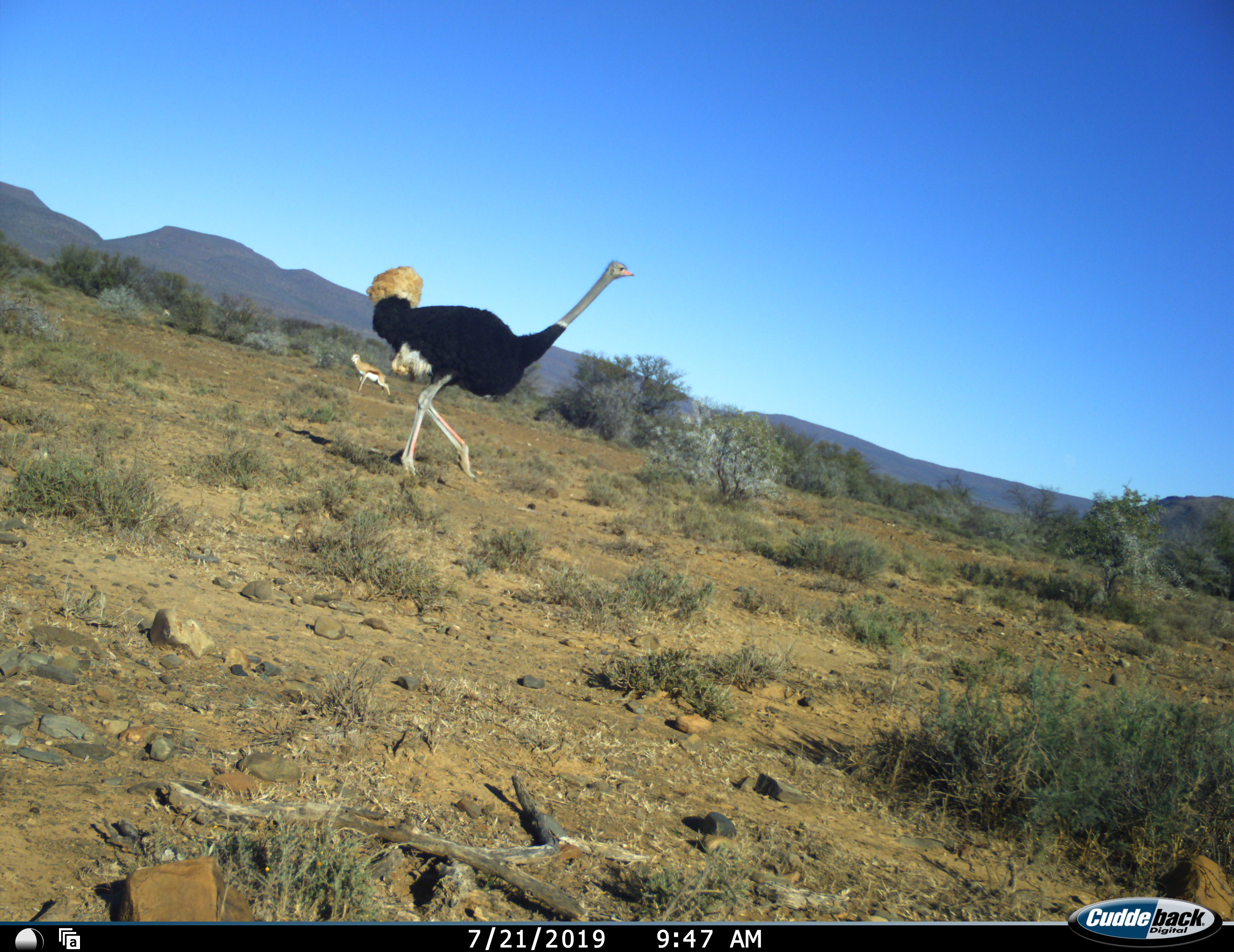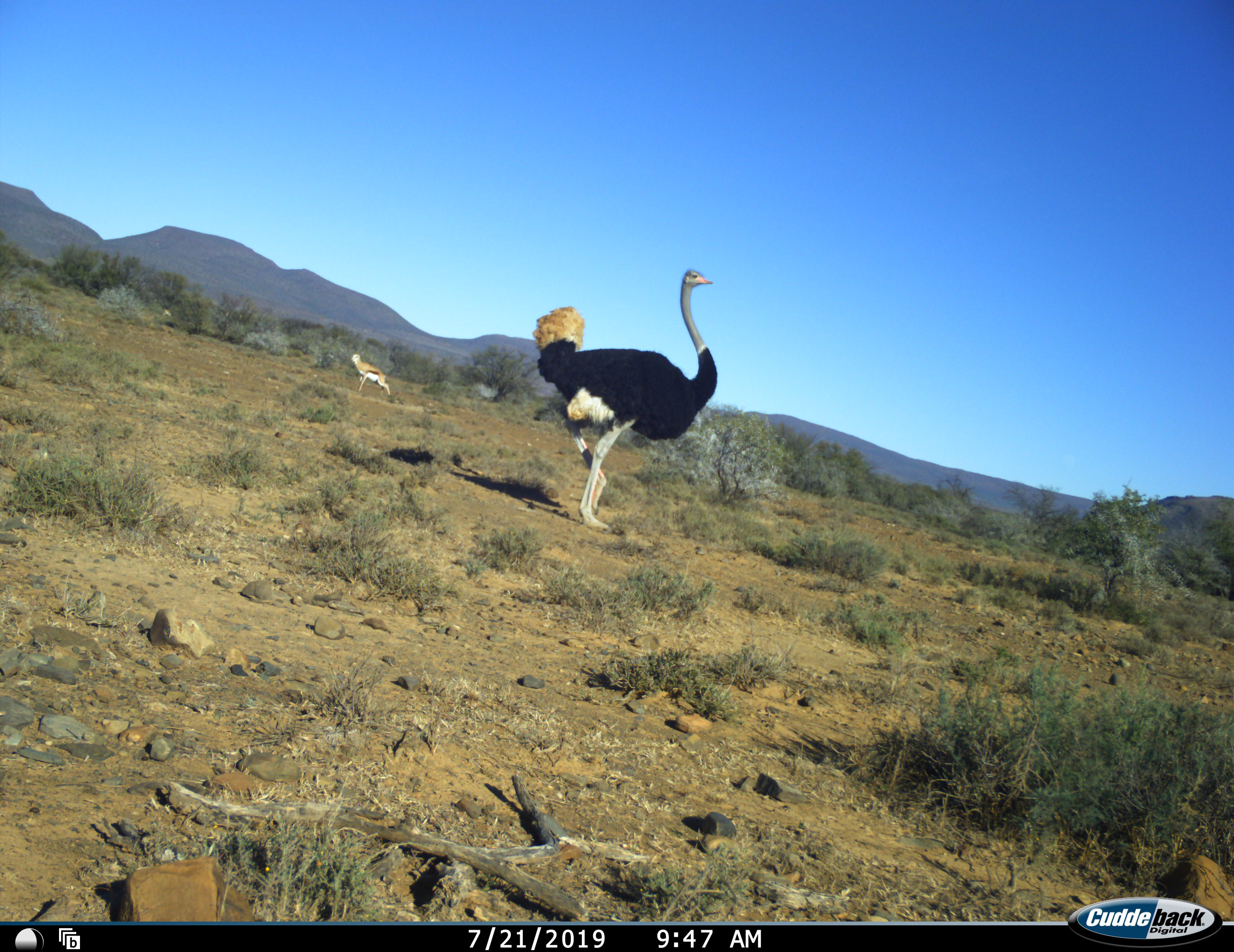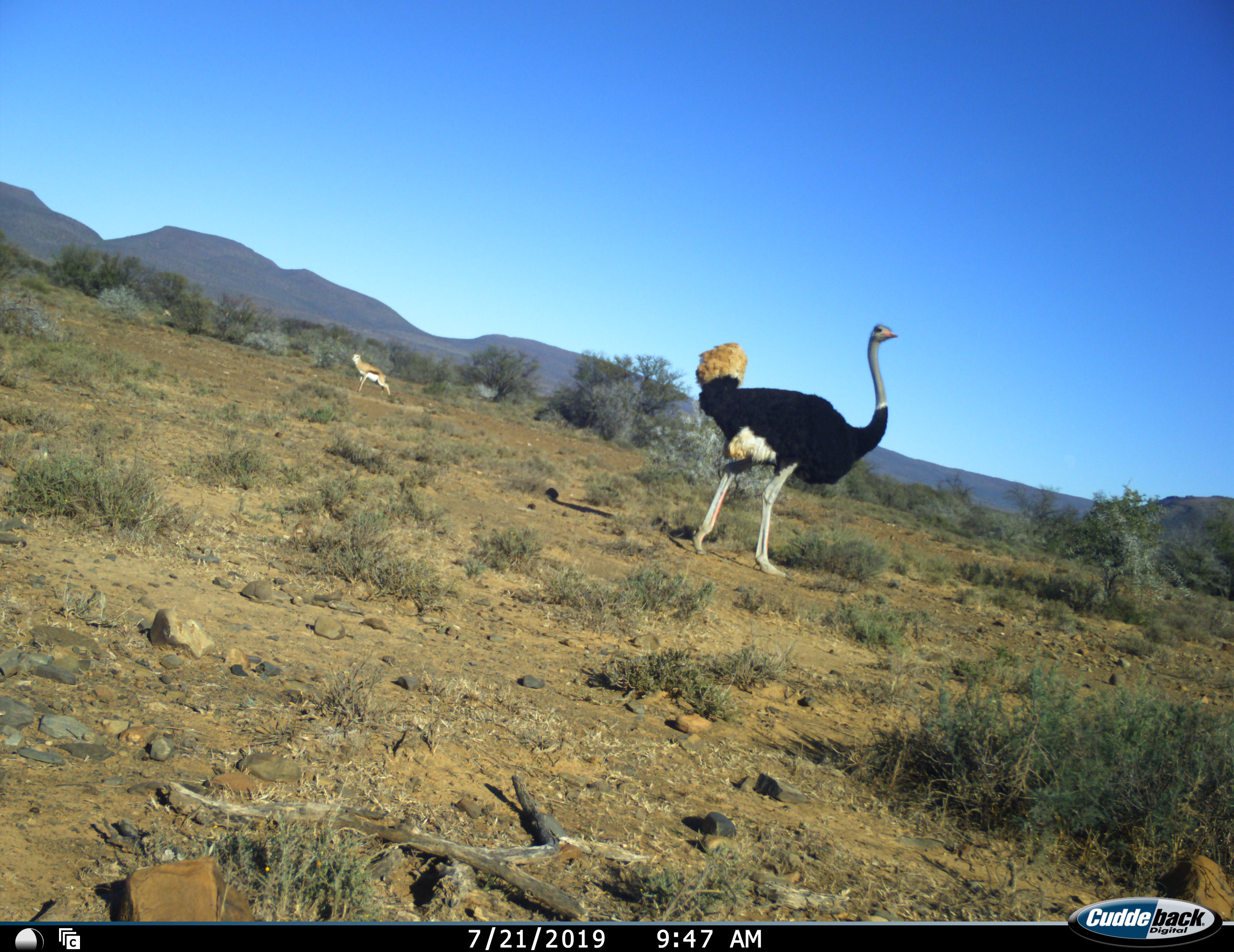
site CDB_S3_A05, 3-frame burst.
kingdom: Animalia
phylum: Chordata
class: Aves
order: Struthioniformes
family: Struthionidae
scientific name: Struthionidae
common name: ostrich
Ostrich (Struthionidae), count 1. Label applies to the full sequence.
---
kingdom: Animalia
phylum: Chordata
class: Mammalia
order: Artiodactyla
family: Bovidae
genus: Antidorcas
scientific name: Antidorcas marsupialis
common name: springbok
Springbok (Antidorcas marsupialis), count 1. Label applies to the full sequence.